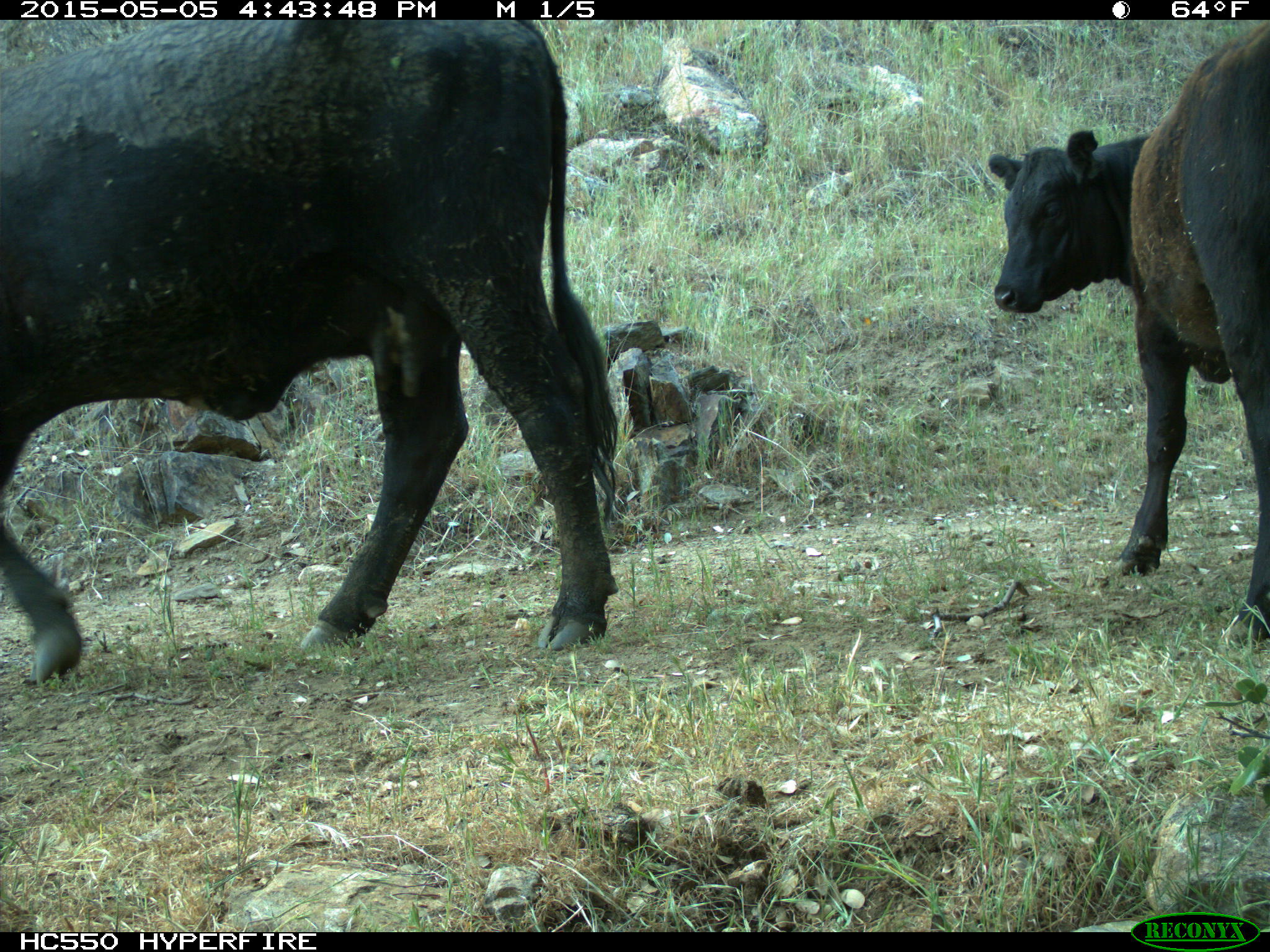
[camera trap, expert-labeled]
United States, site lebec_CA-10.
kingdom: Animalia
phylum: Chordata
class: Mammalia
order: Artiodactyla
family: Bovidae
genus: Bos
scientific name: Bos taurus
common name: domestic cow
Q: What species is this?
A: Bos taurus (domestic cow).